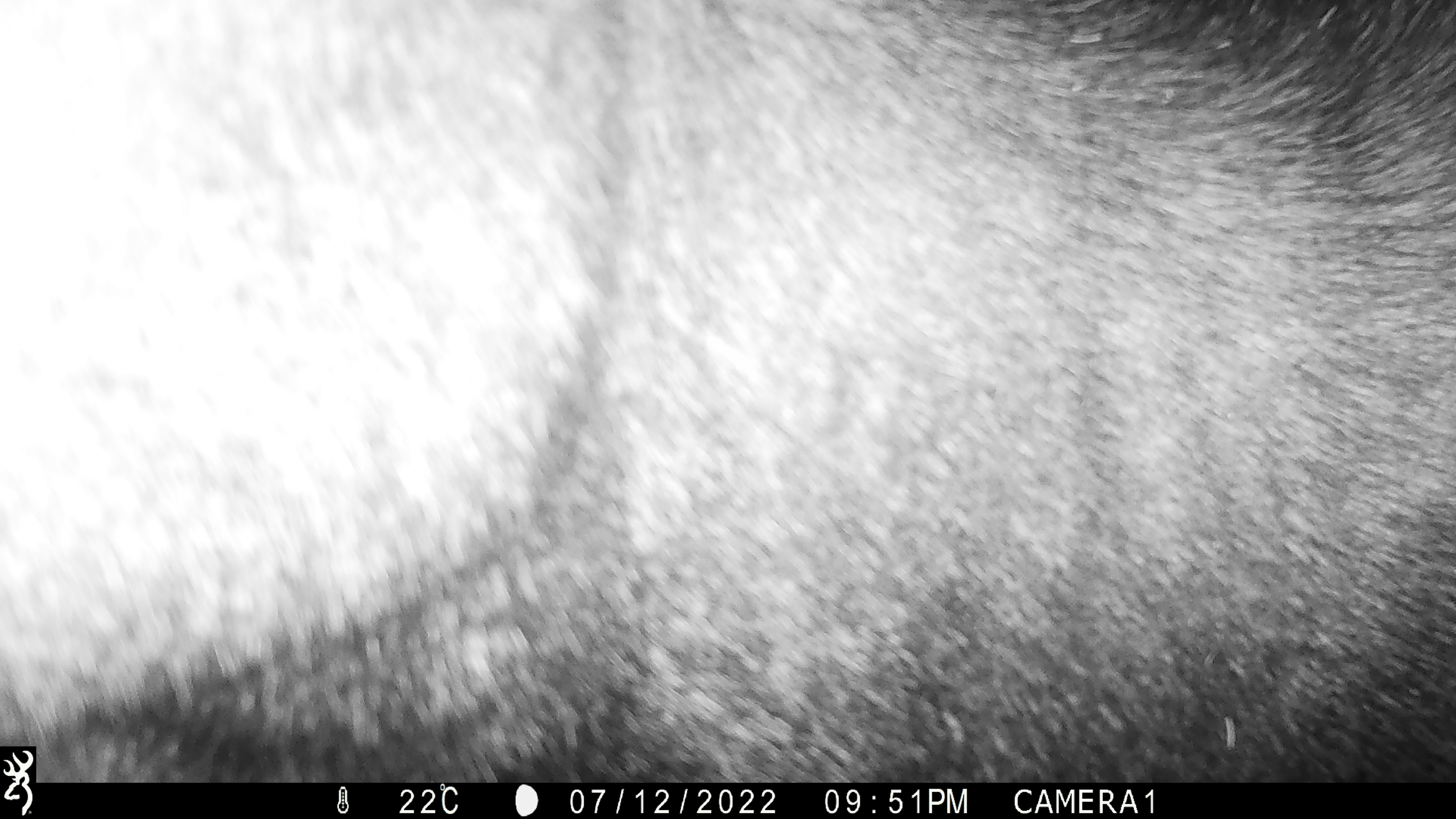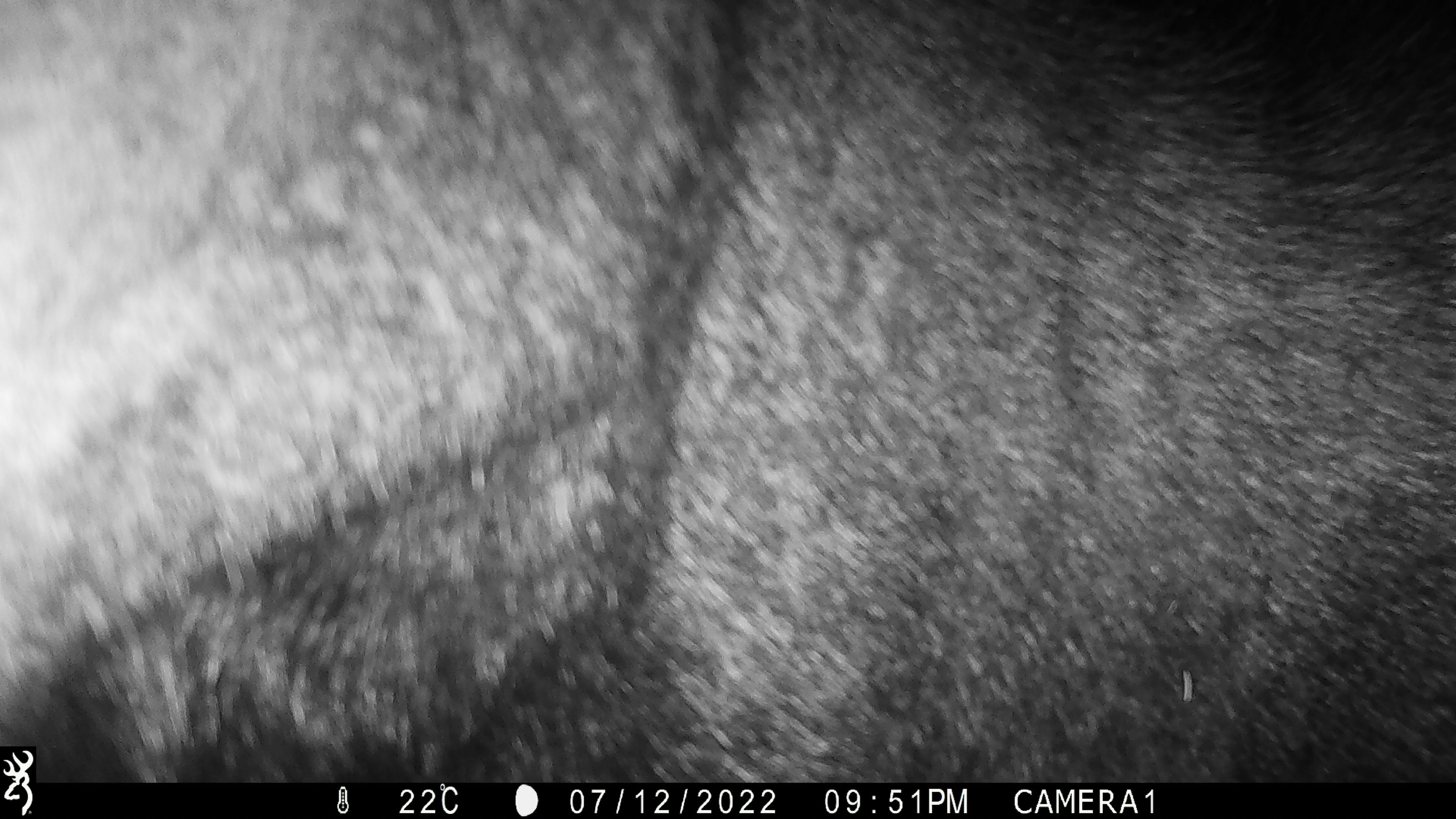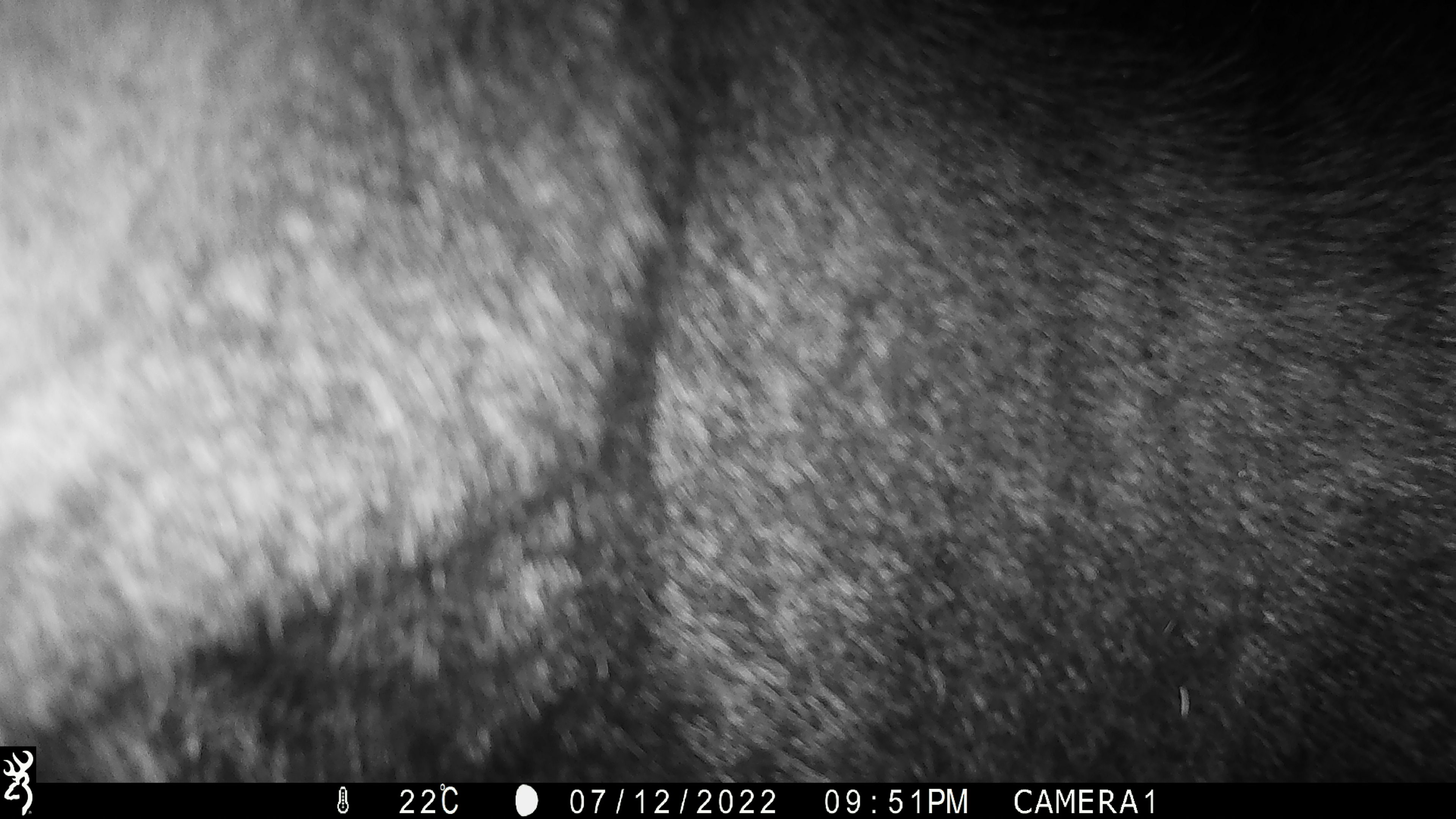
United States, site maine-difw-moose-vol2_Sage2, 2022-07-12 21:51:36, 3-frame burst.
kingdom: Animalia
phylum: Chordata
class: Mammalia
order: Artiodactyla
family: Cervidae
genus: Alces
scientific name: Alces alces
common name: moose